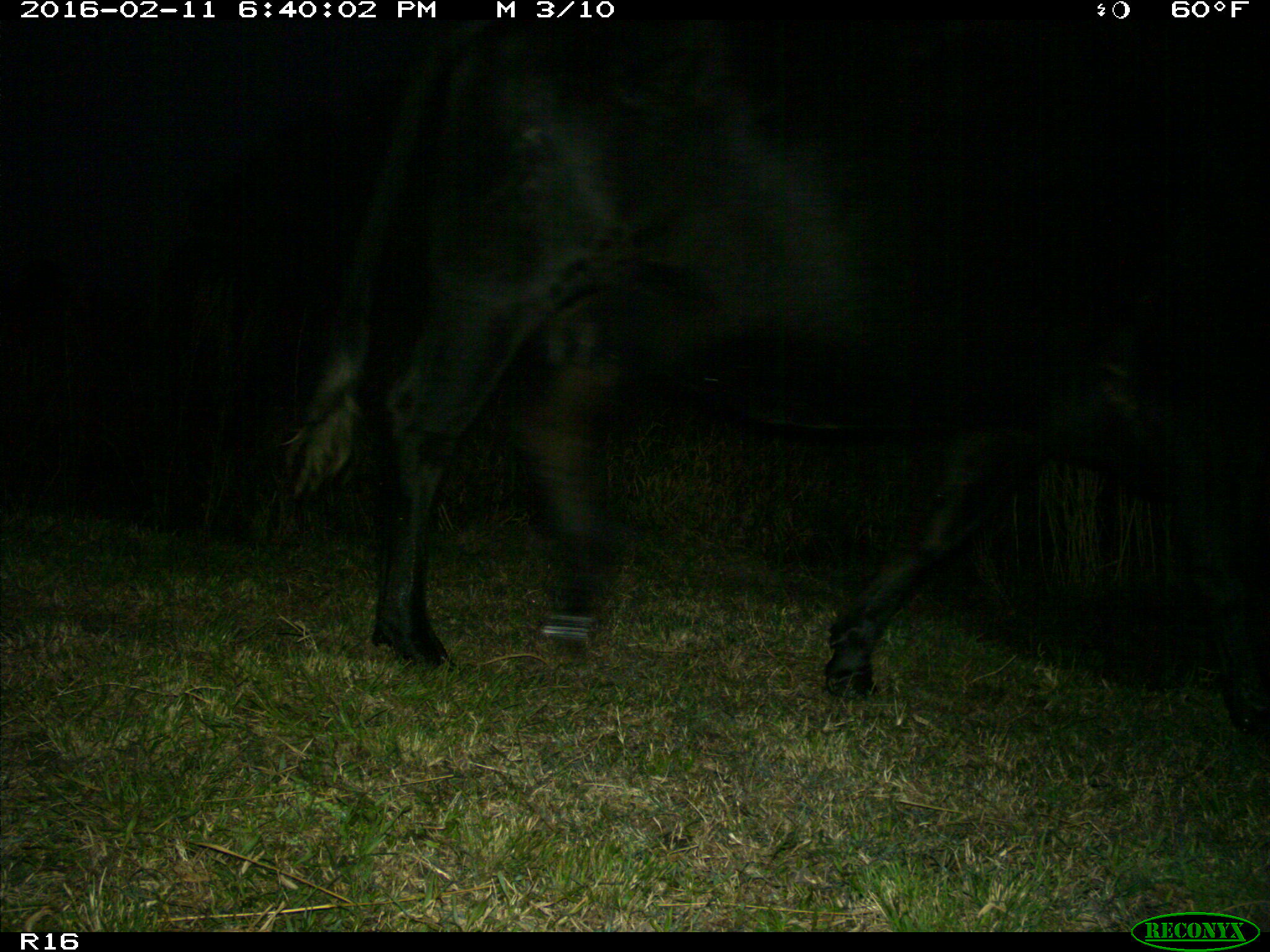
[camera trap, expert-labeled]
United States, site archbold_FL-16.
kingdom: Animalia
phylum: Chordata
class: Mammalia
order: Artiodactyla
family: Bovidae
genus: Bos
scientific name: Bos taurus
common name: domestic cow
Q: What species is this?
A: Bos taurus (domestic cow).